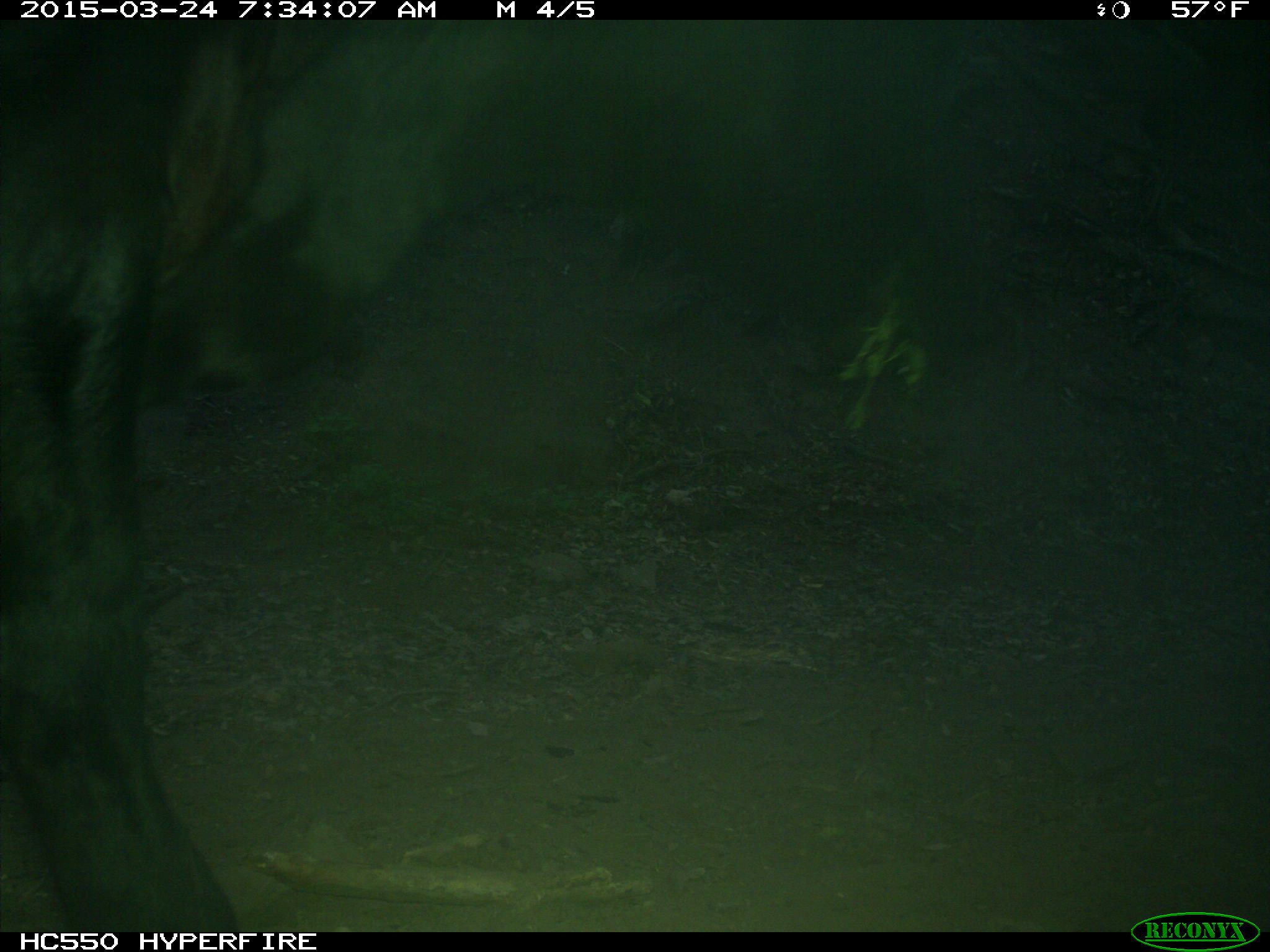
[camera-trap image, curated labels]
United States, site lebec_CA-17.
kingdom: Animalia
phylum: Chordata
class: Mammalia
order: Artiodactyla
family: Bovidae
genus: Bos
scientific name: Bos taurus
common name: domestic cow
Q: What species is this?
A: Bos taurus (domestic cow).